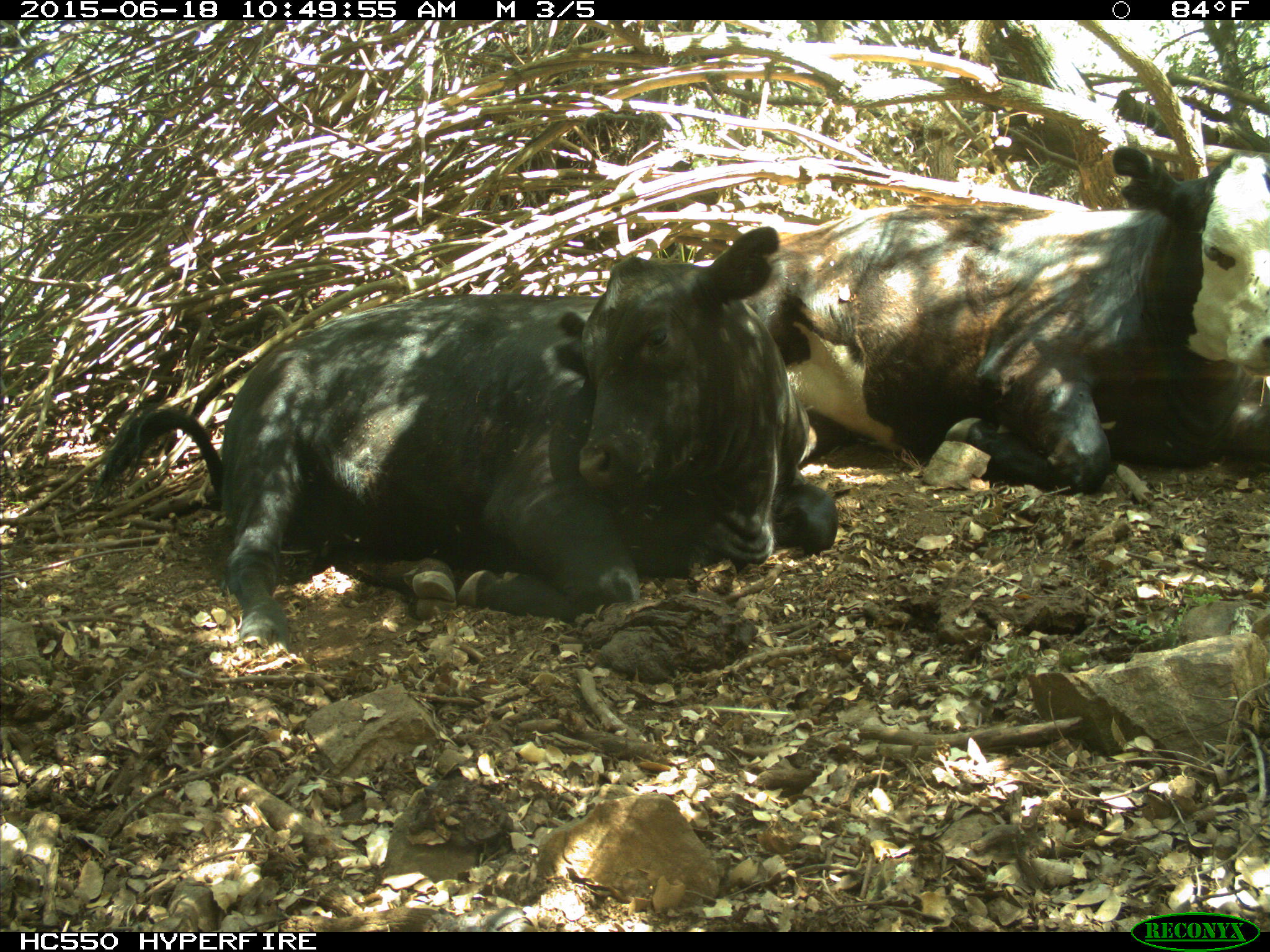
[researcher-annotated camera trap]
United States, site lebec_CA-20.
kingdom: Animalia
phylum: Chordata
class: Mammalia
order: Artiodactyla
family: Bovidae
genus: Bos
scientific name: Bos taurus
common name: domestic cow